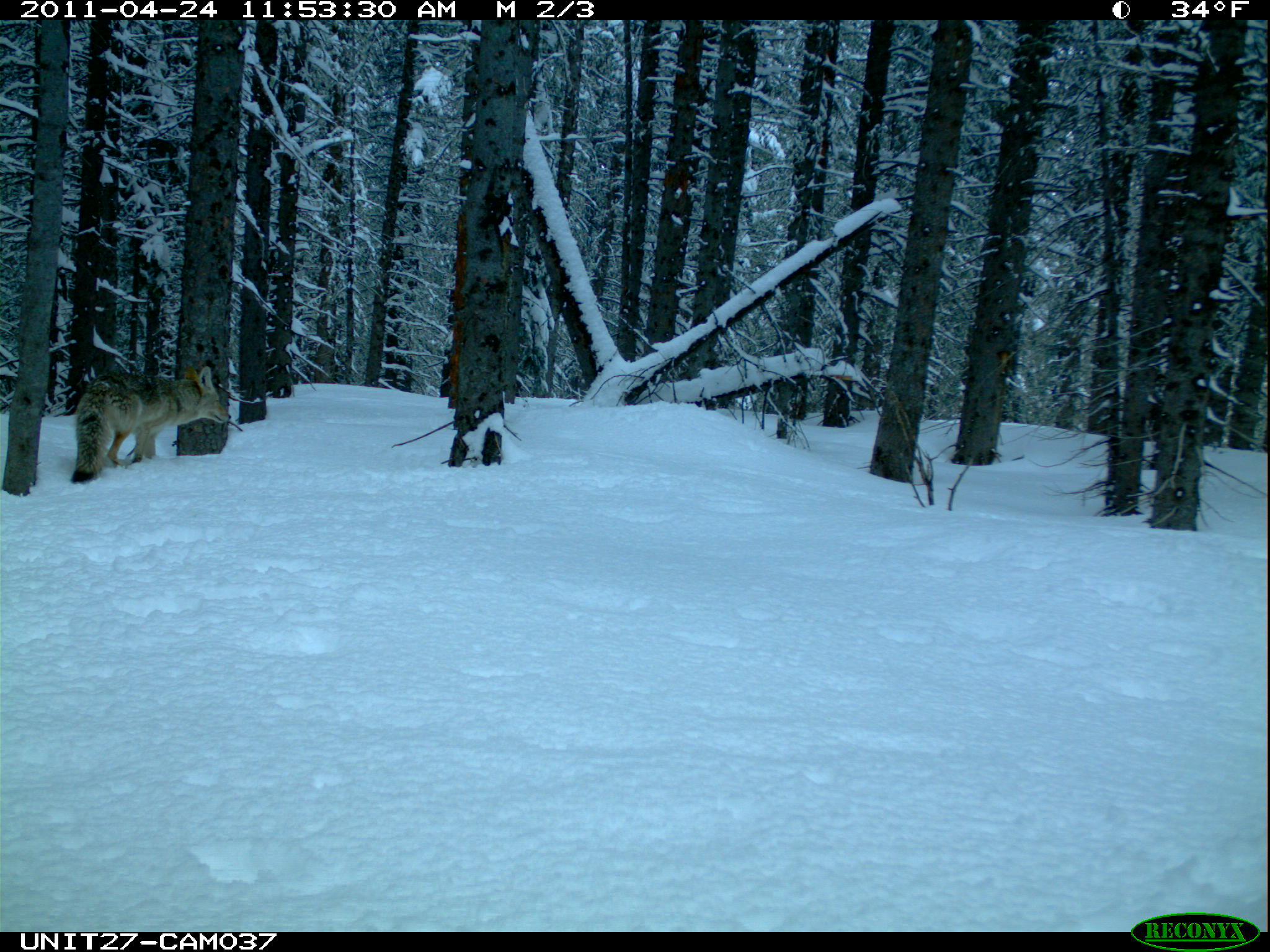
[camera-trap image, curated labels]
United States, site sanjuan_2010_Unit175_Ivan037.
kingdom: Animalia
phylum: Chordata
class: Mammalia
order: Carnivora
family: Canidae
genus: Canis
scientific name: Canis latrans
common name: coyote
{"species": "Canis latrans (coyote)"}